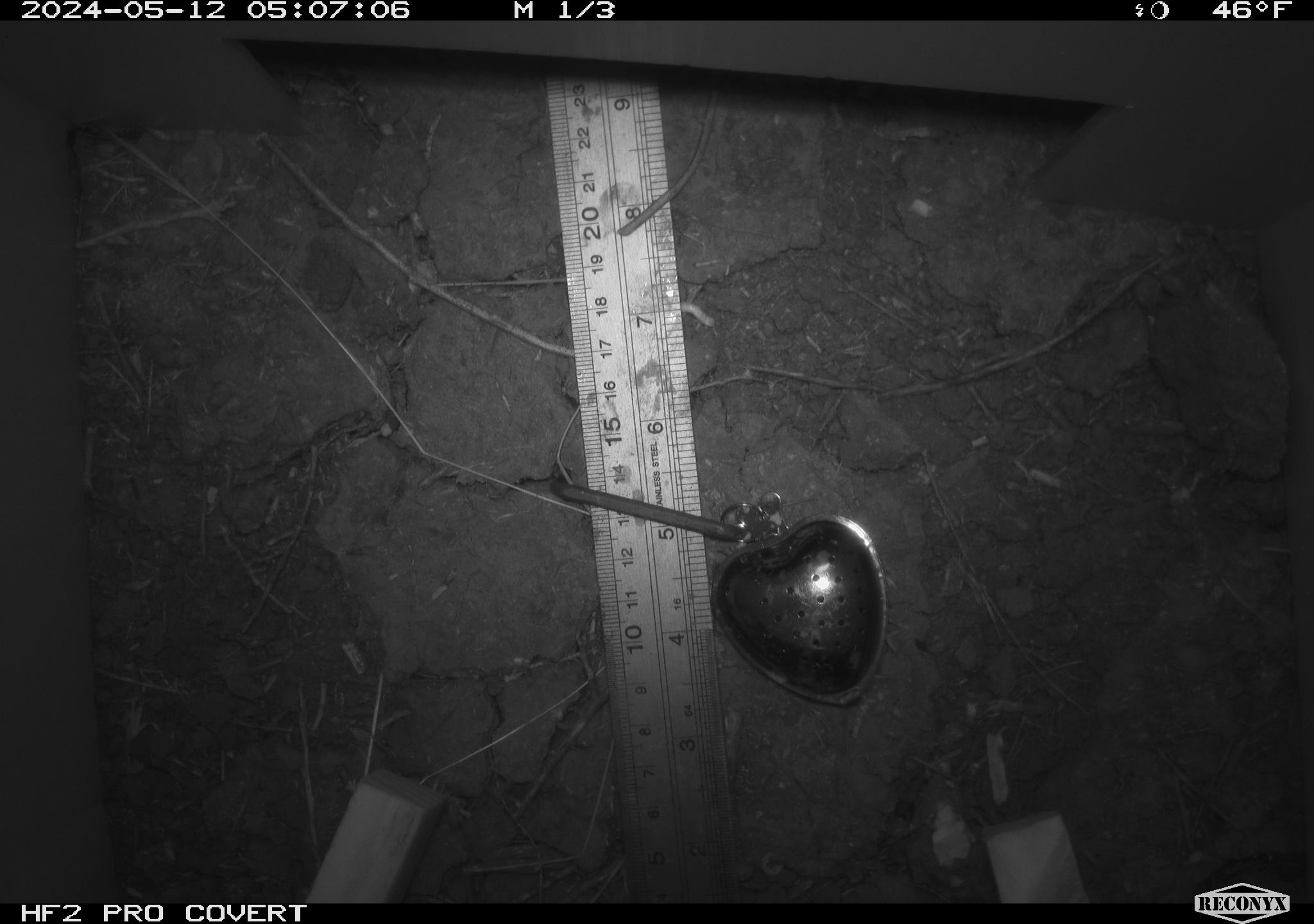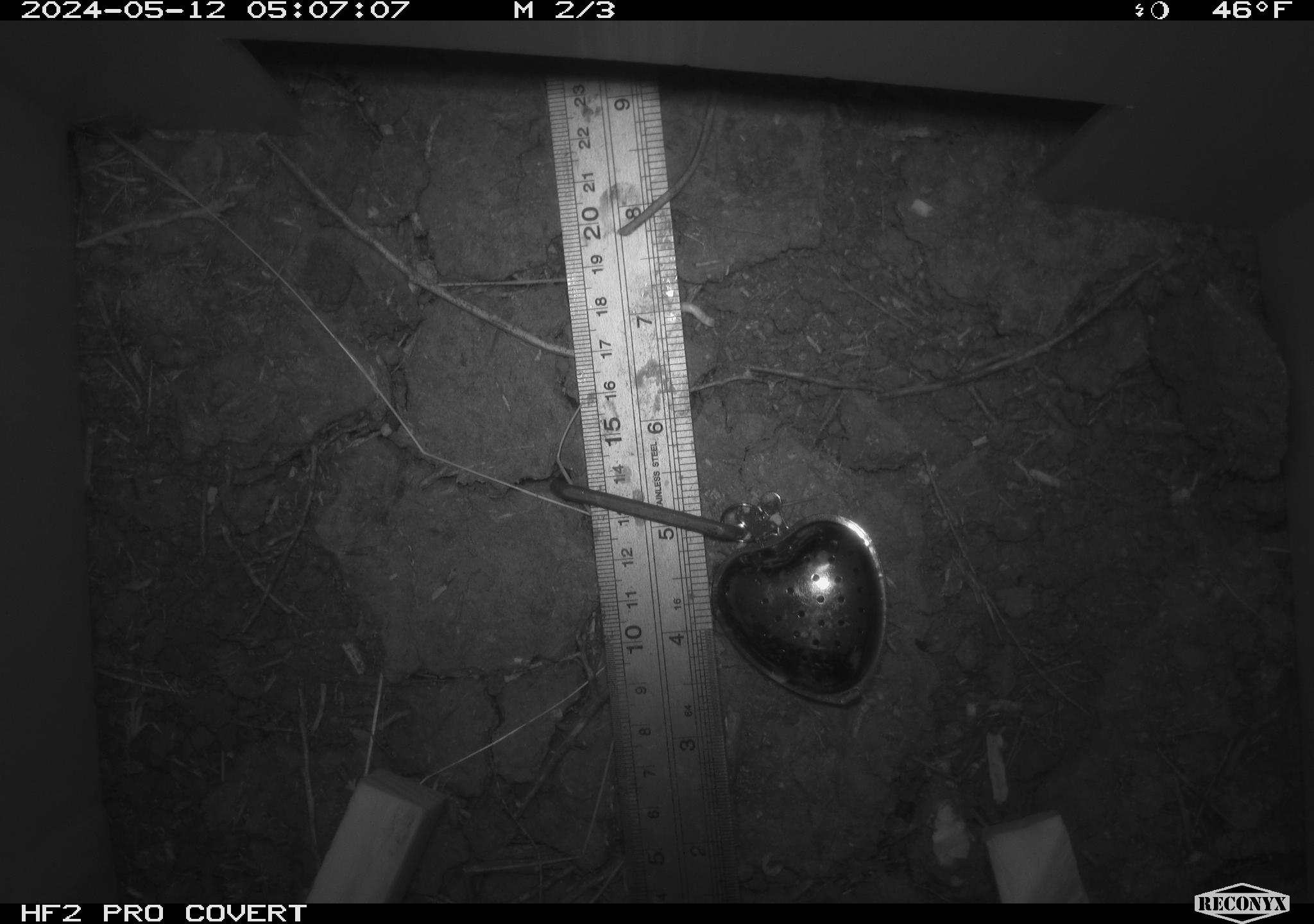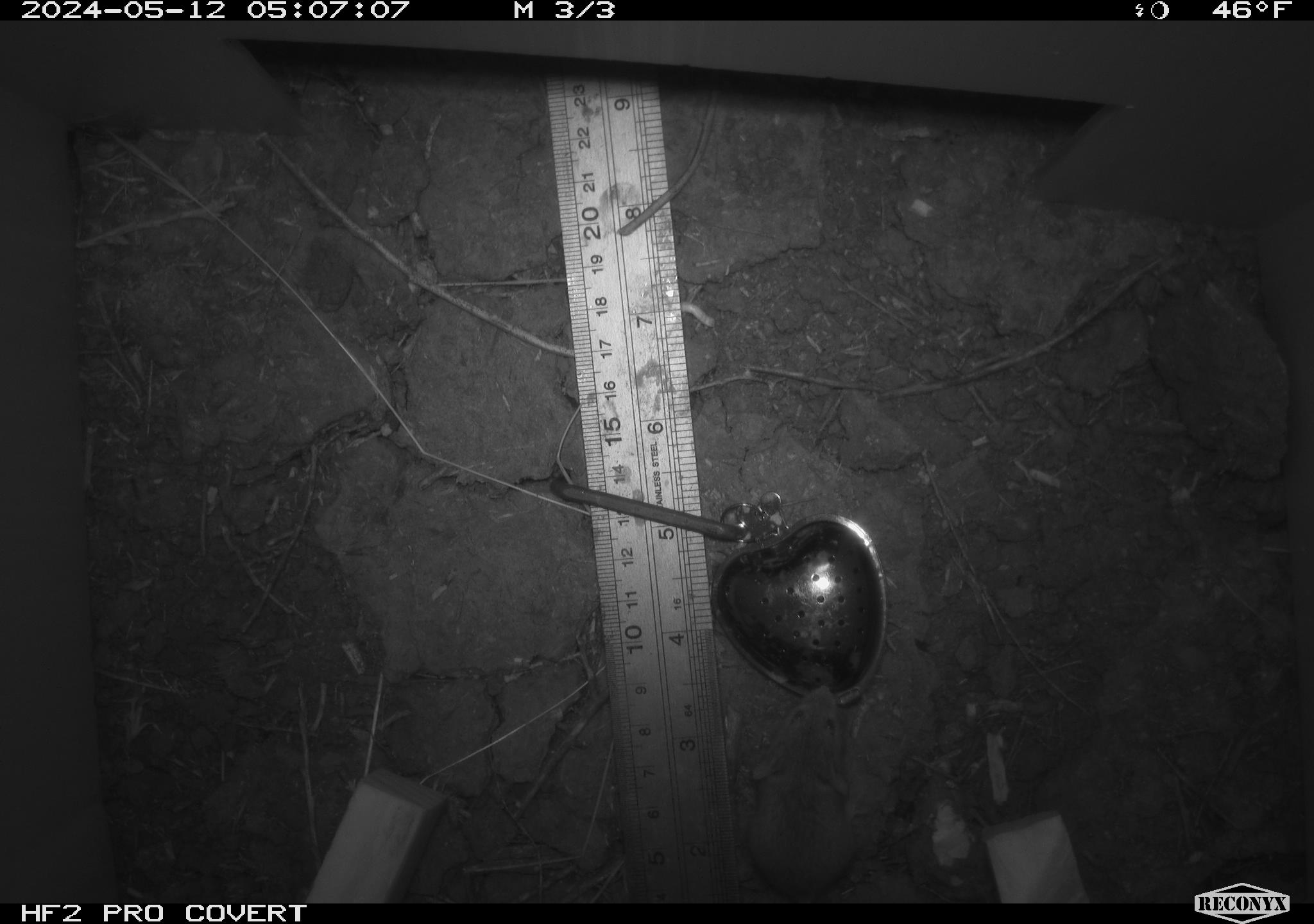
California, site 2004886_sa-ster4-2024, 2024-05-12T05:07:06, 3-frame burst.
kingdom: Animalia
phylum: Chordata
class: Mammalia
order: Rodentia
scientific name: Rodentia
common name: mouse species